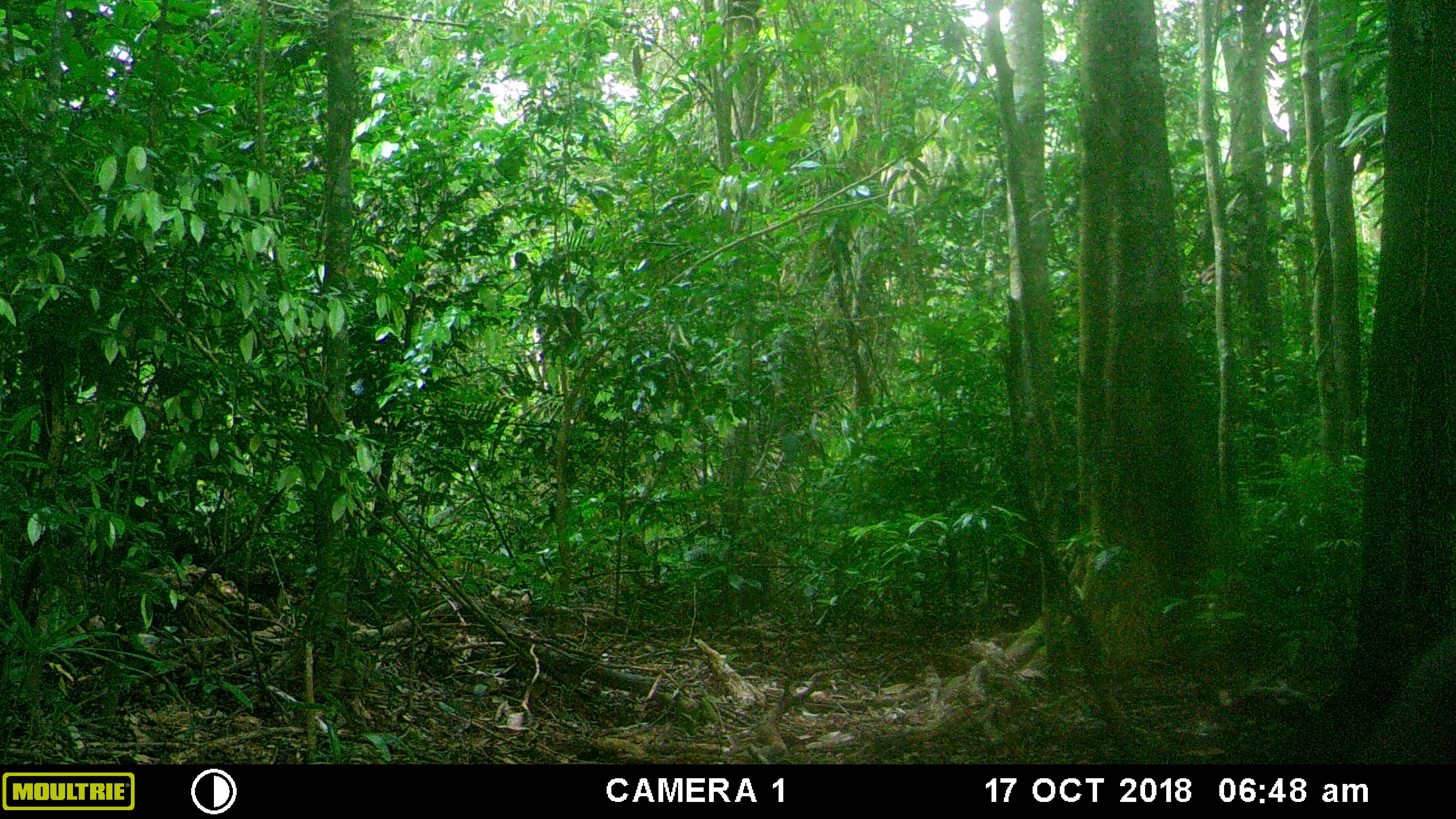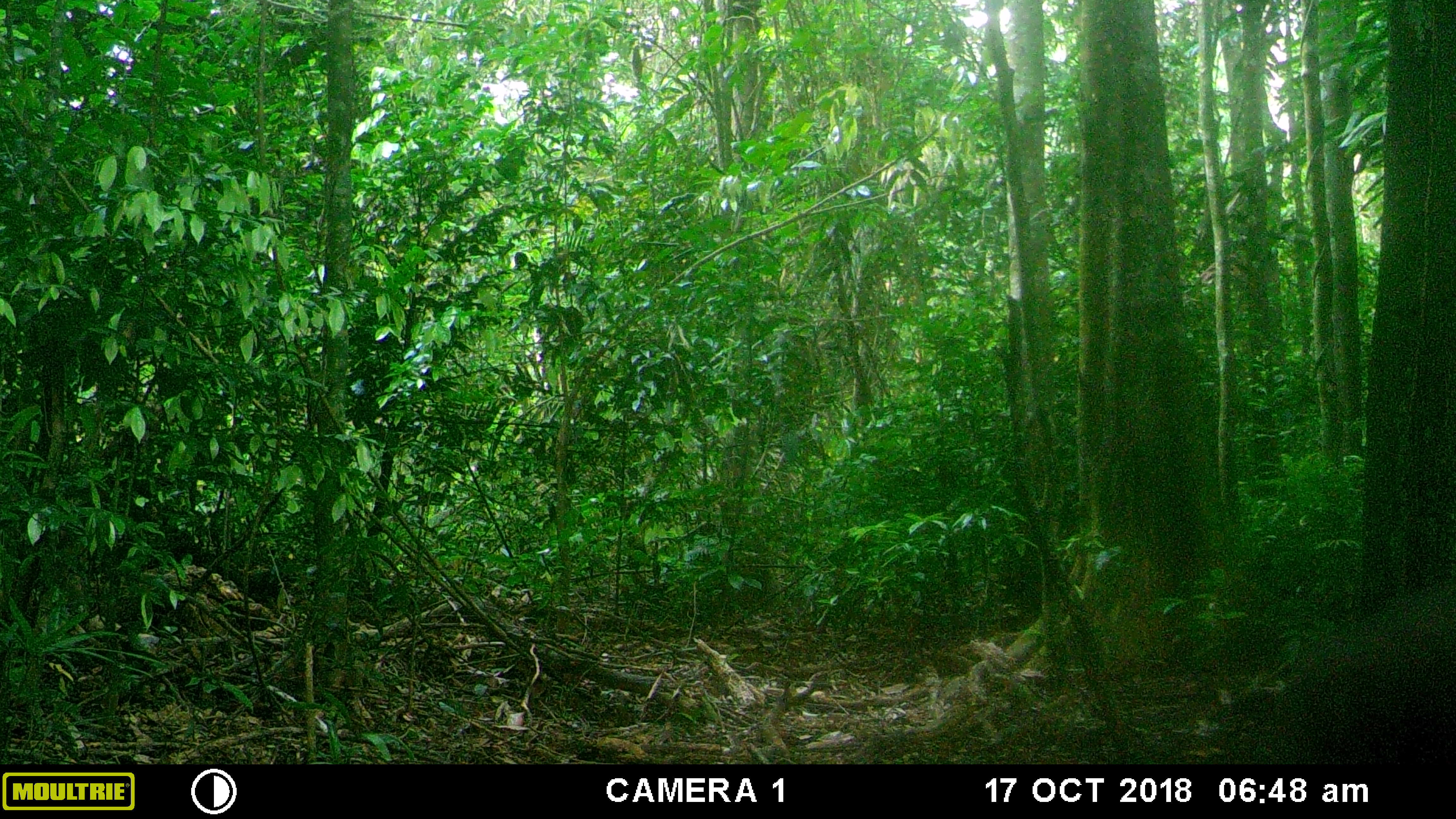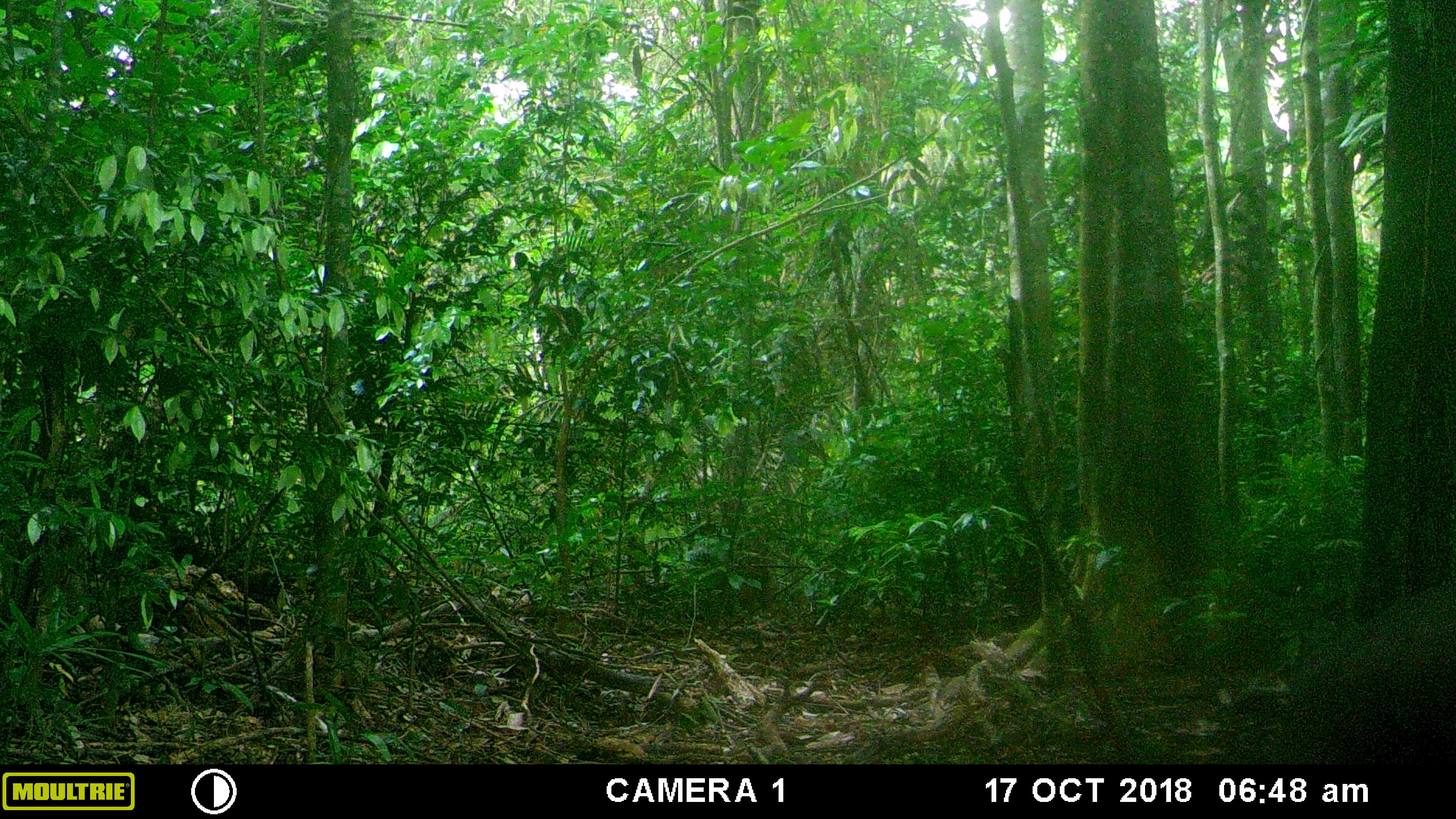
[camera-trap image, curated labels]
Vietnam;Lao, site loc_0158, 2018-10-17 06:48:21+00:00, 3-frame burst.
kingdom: Animalia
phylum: Chordata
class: Mammalia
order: Artiodactyla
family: Cervidae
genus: Muntiacus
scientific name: Muntiacus vuquangensis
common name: large-antlered muntjac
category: large antlered muntjac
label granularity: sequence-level